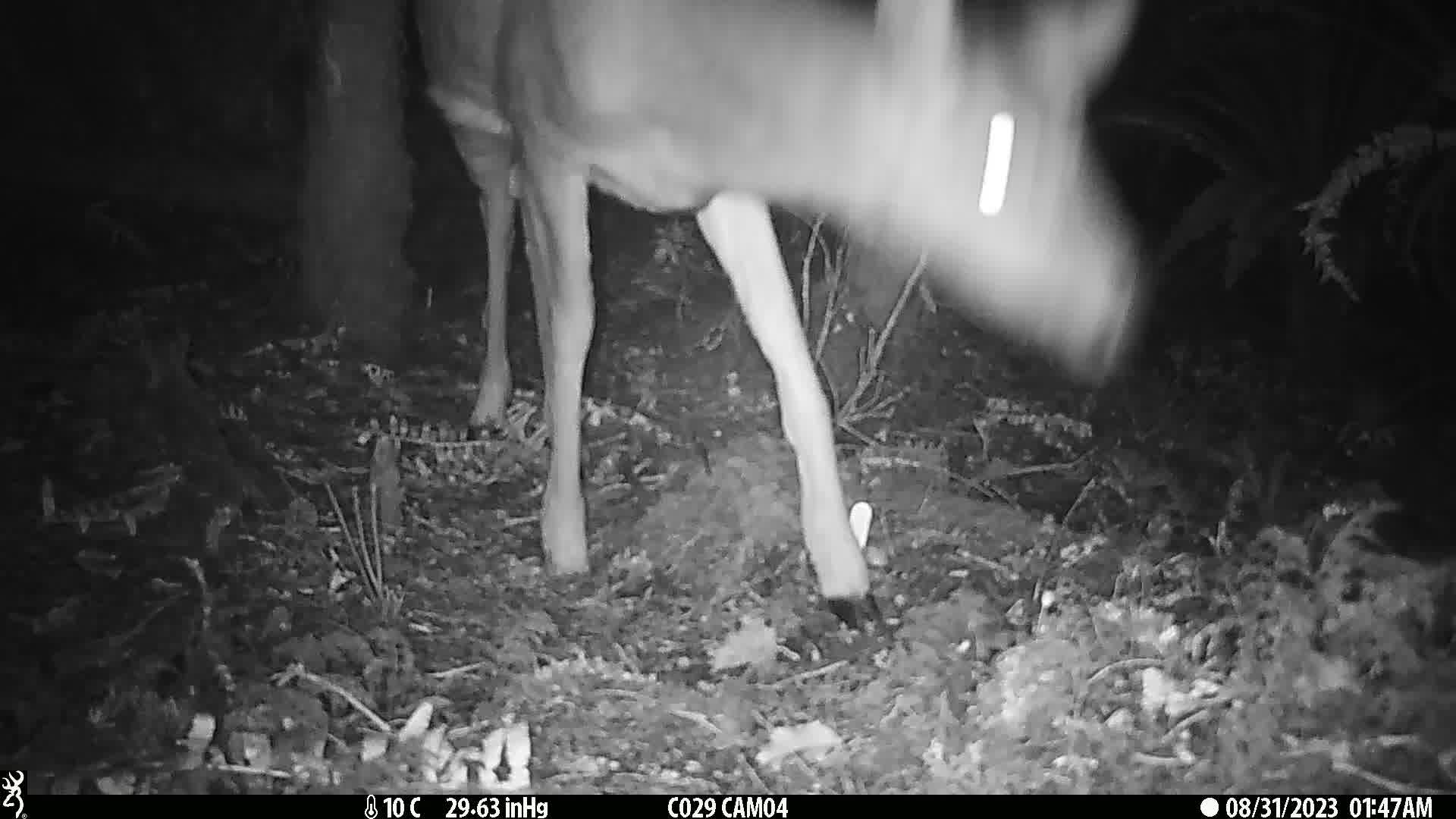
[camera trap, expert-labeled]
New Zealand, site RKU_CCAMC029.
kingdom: Animalia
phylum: Chordata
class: Mammalia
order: Artiodactyla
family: Cervidae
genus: Odocoileus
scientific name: Odocoileus virginianus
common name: white-tailed deer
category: white tailed deer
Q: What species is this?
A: White tailed deer (white-tailed deer) (Odocoileus virginianus).